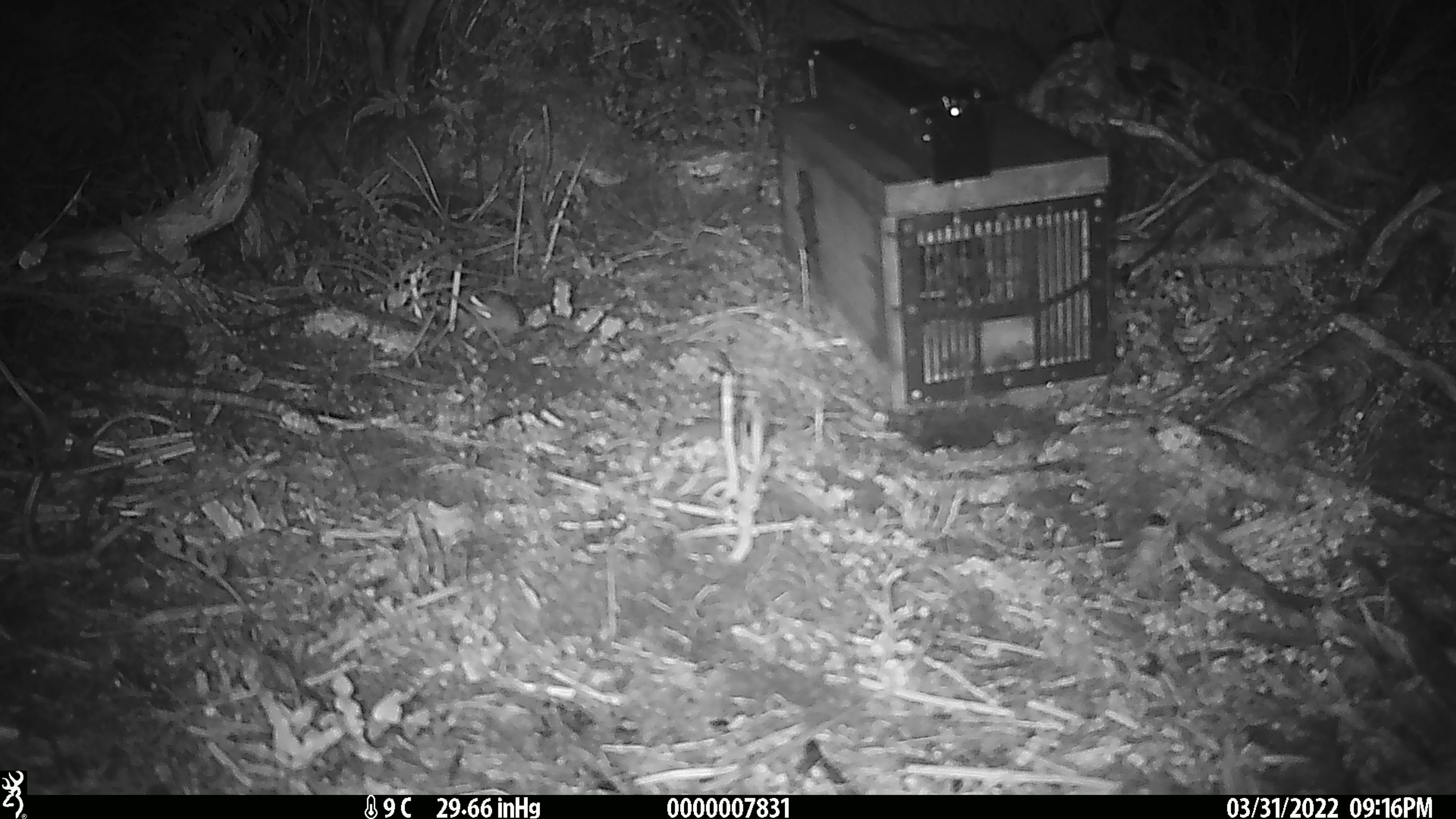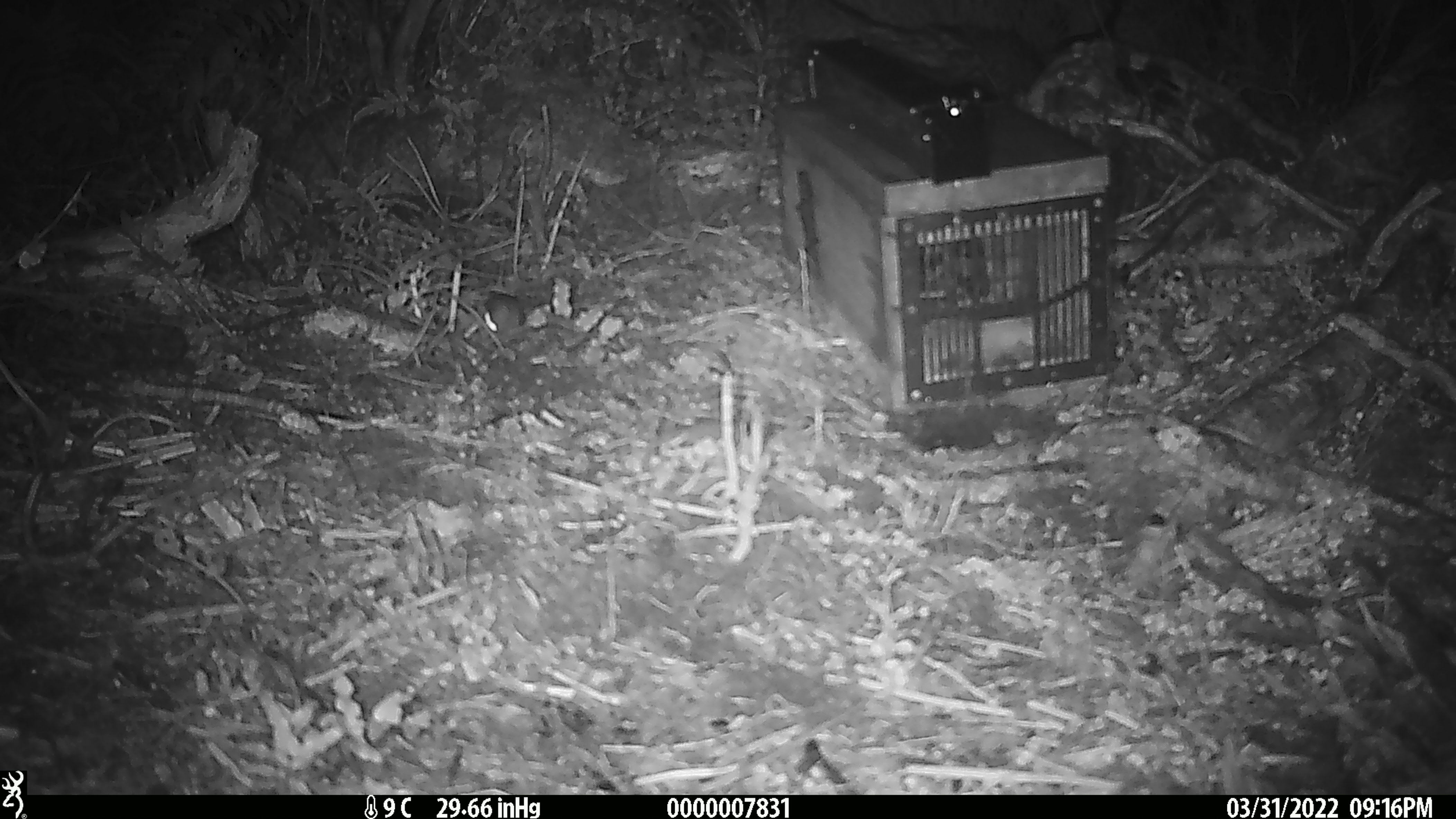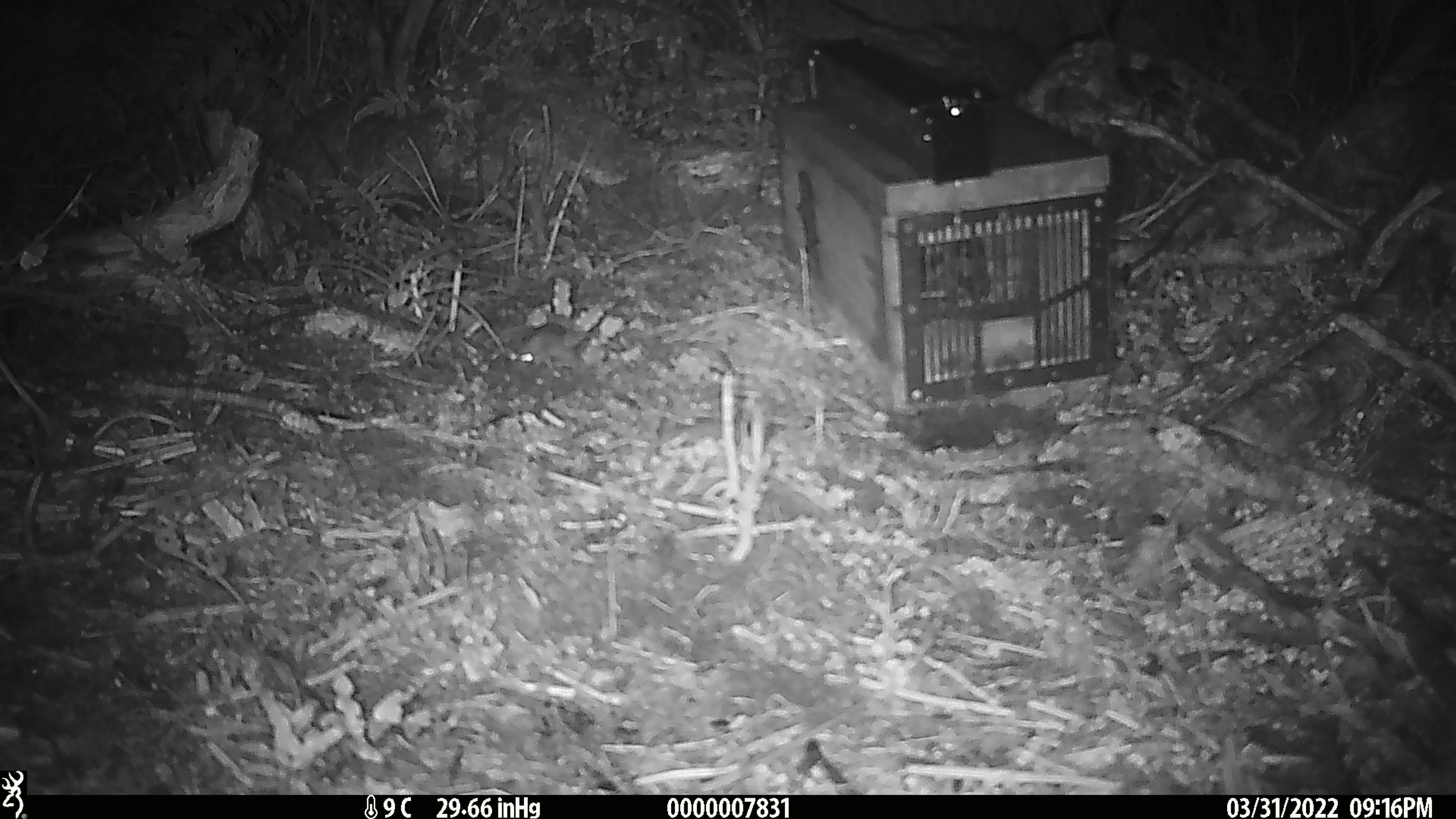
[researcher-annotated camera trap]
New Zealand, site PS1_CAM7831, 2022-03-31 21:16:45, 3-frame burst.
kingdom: Animalia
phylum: Chordata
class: Mammalia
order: Rodentia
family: Muridae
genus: Mus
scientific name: Mus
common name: mouse